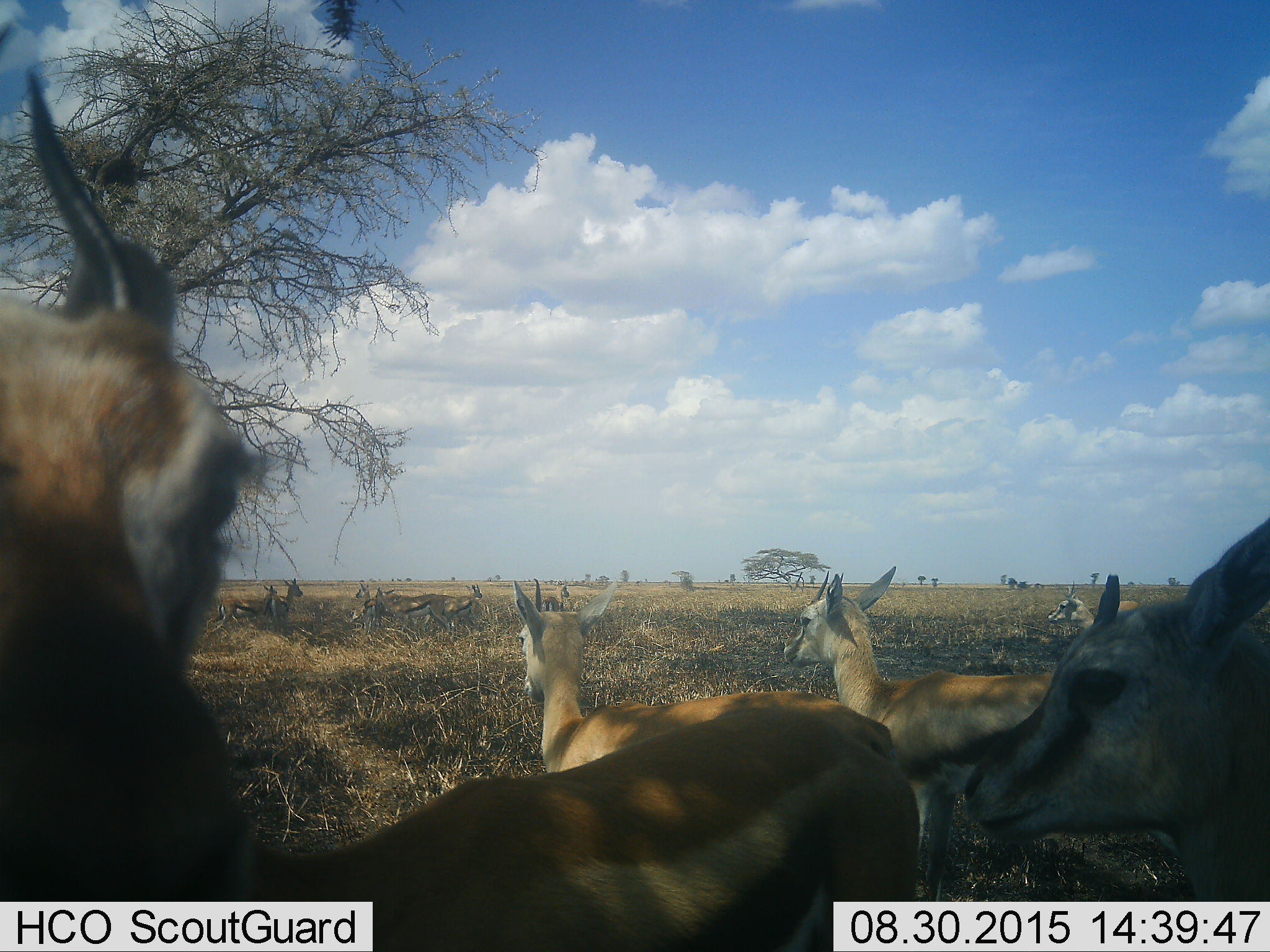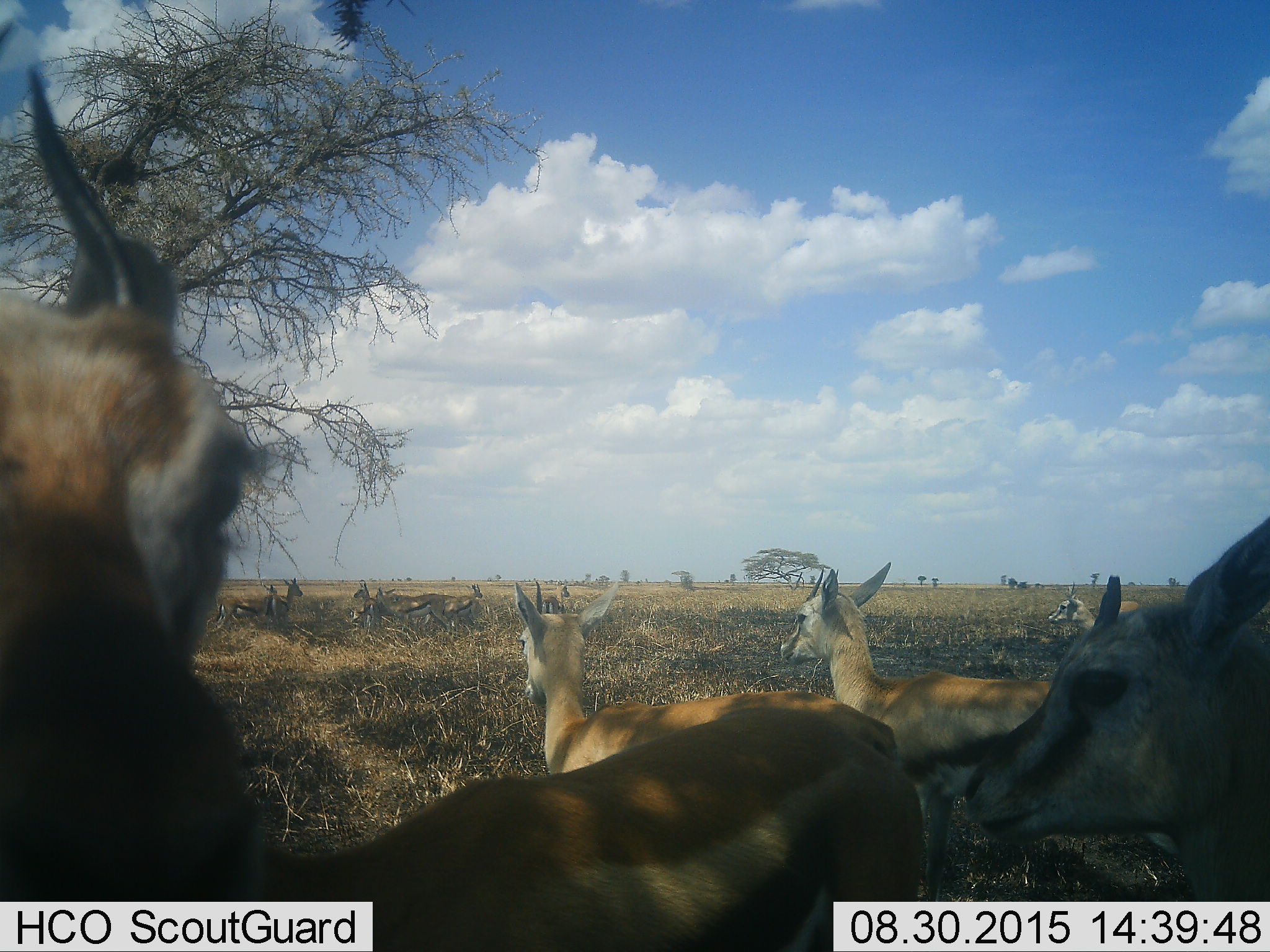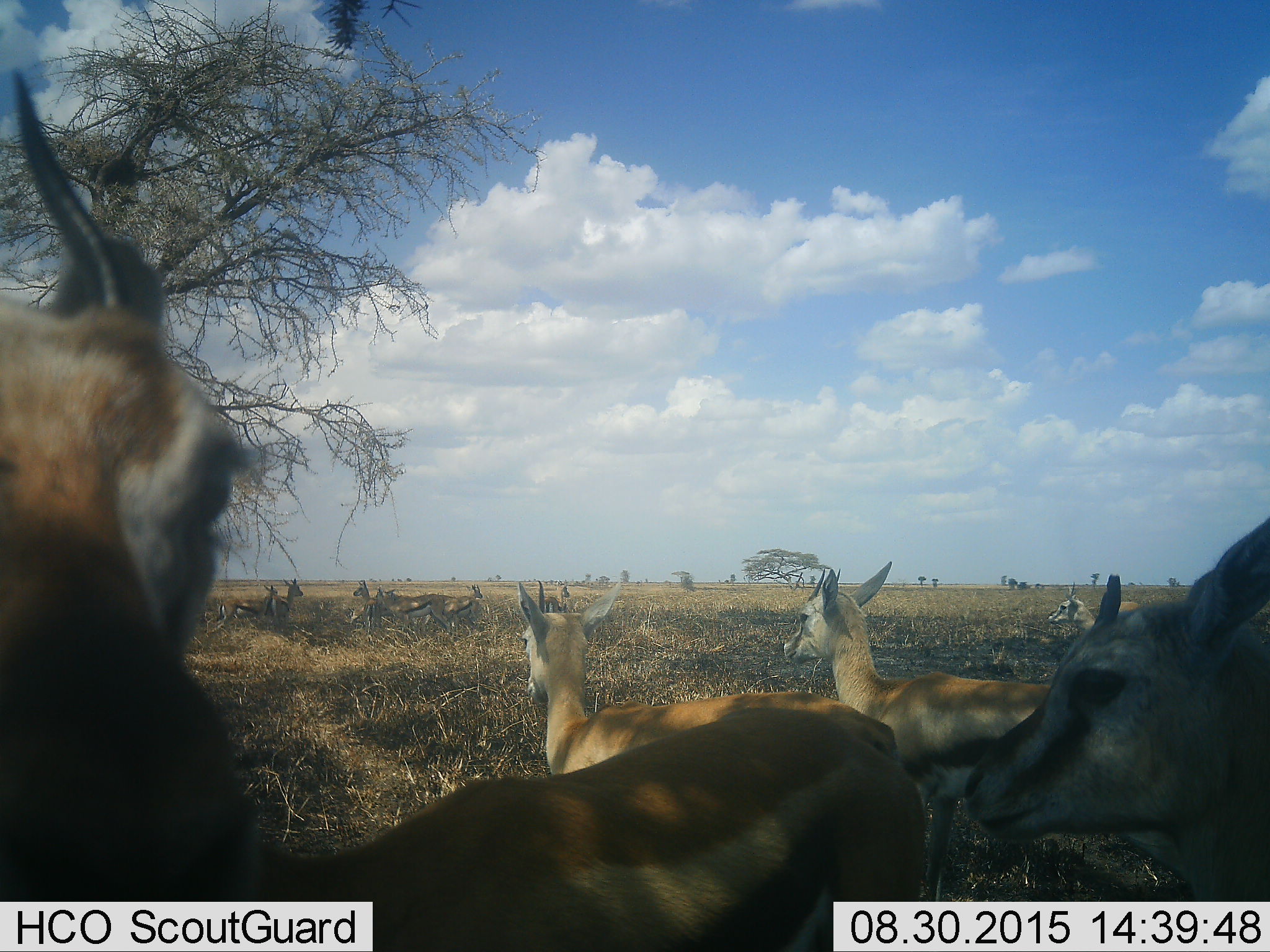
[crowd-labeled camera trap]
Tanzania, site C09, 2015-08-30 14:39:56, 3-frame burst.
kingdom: Animalia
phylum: Chordata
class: Mammalia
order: Artiodactyla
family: Bovidae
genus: Eudorcas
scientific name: Eudorcas thomsonii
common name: thomson's gazelle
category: gazellethomsons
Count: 11-50.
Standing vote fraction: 94%.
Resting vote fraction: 22%.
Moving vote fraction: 22%.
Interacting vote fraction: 6%.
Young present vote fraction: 11%.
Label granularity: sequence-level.